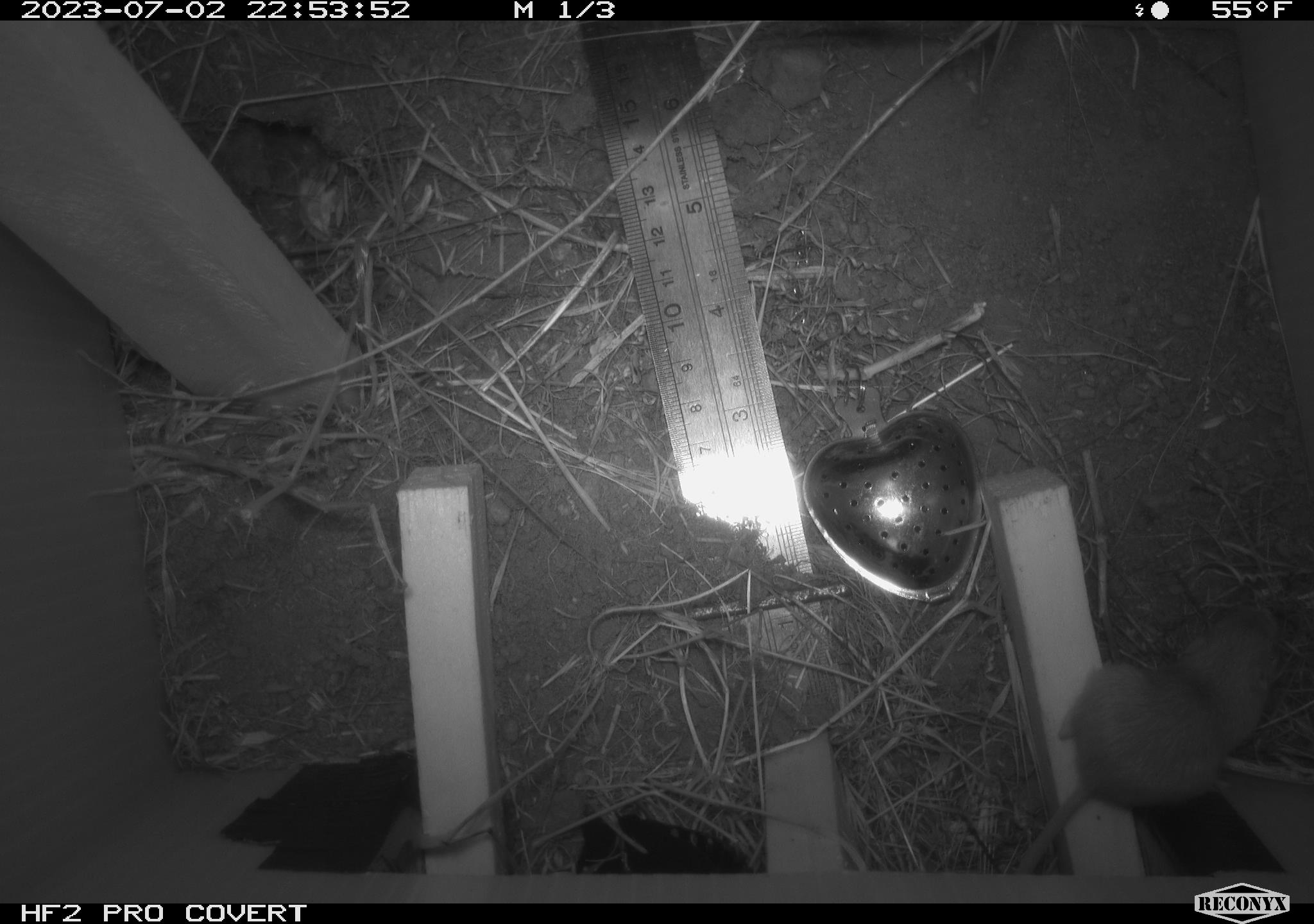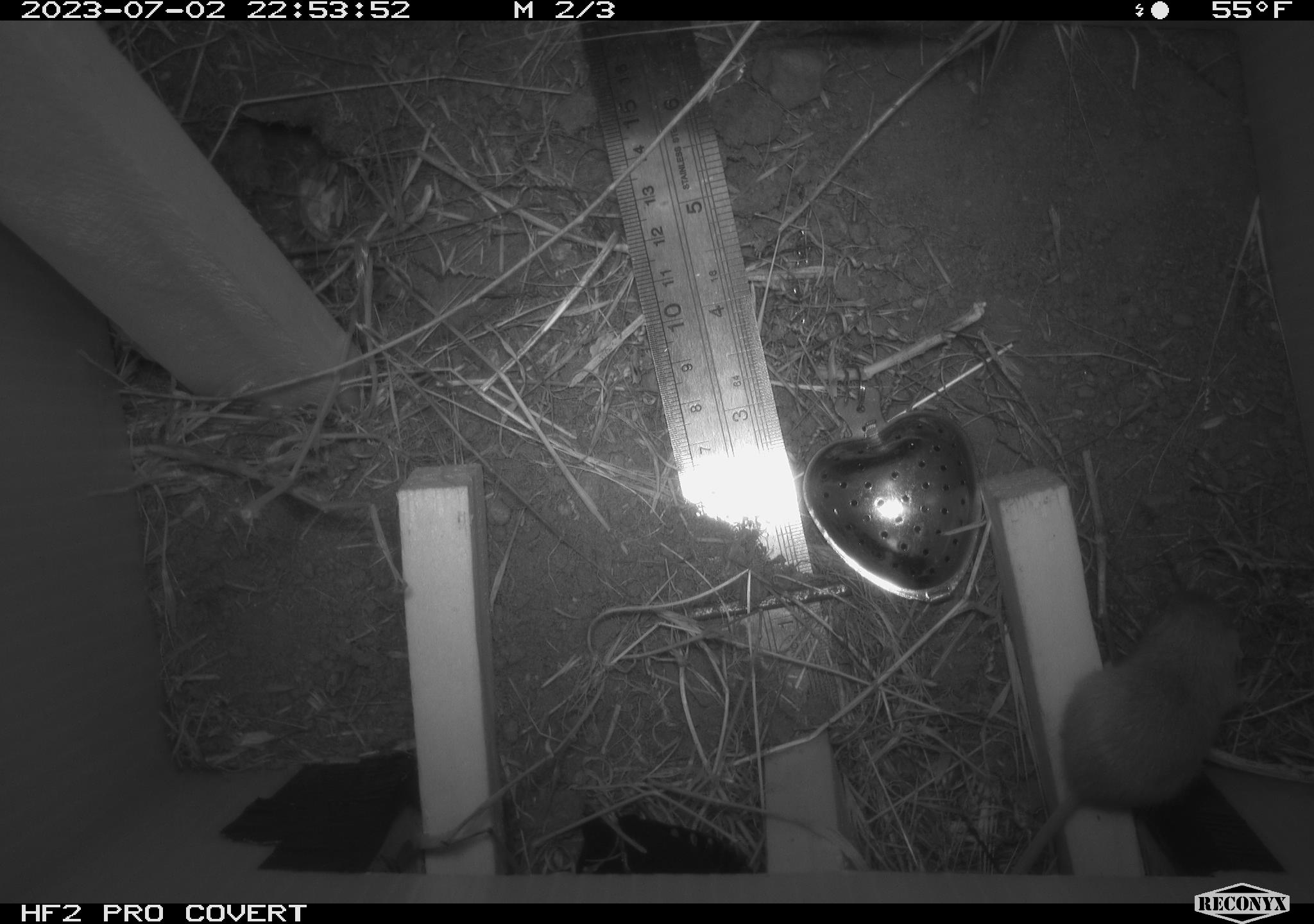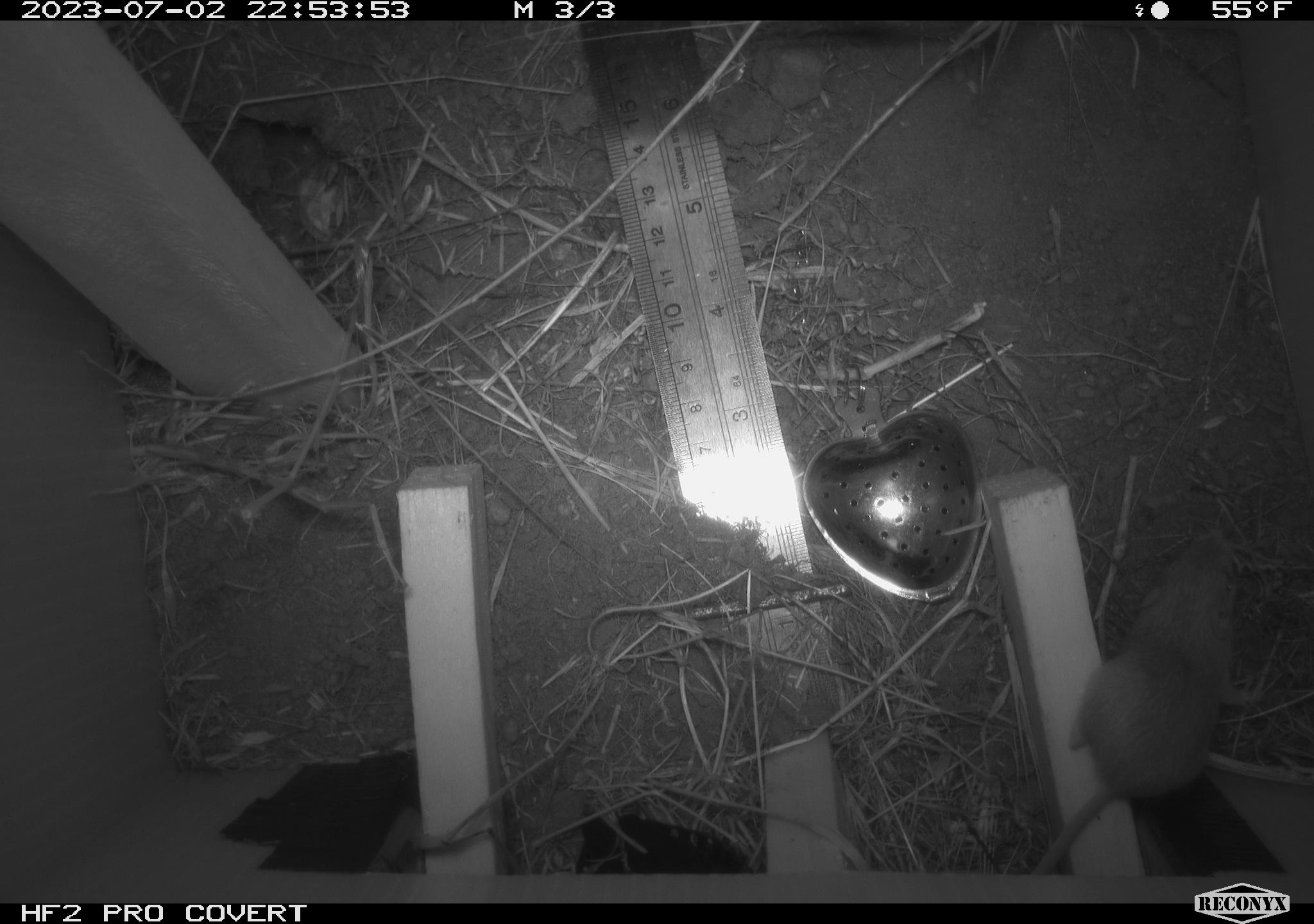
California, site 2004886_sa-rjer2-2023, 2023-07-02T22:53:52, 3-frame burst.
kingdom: Animalia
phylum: Chordata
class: Mammalia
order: Rodentia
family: Heteromyidae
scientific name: Heteromyidae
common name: kangaroo rats and pocket mice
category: heteromyidae family